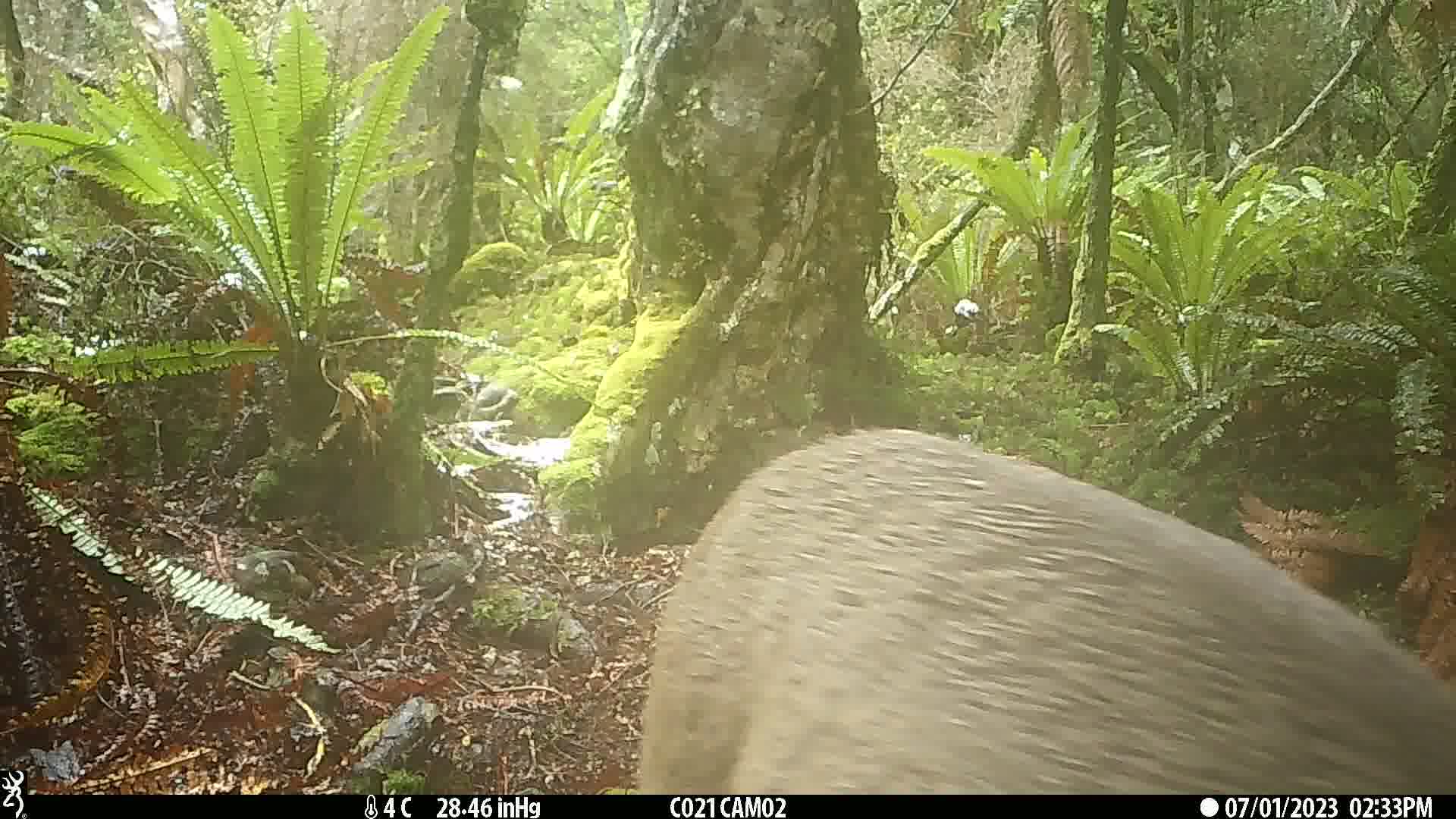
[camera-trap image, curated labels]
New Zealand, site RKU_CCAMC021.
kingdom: Animalia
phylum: Chordata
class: Mammalia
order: Artiodactyla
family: Cervidae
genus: Odocoileus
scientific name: Odocoileus virginianus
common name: white-tailed deer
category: white tailed deer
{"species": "white tailed deer (white-tailed deer) (Odocoileus virginianus)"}